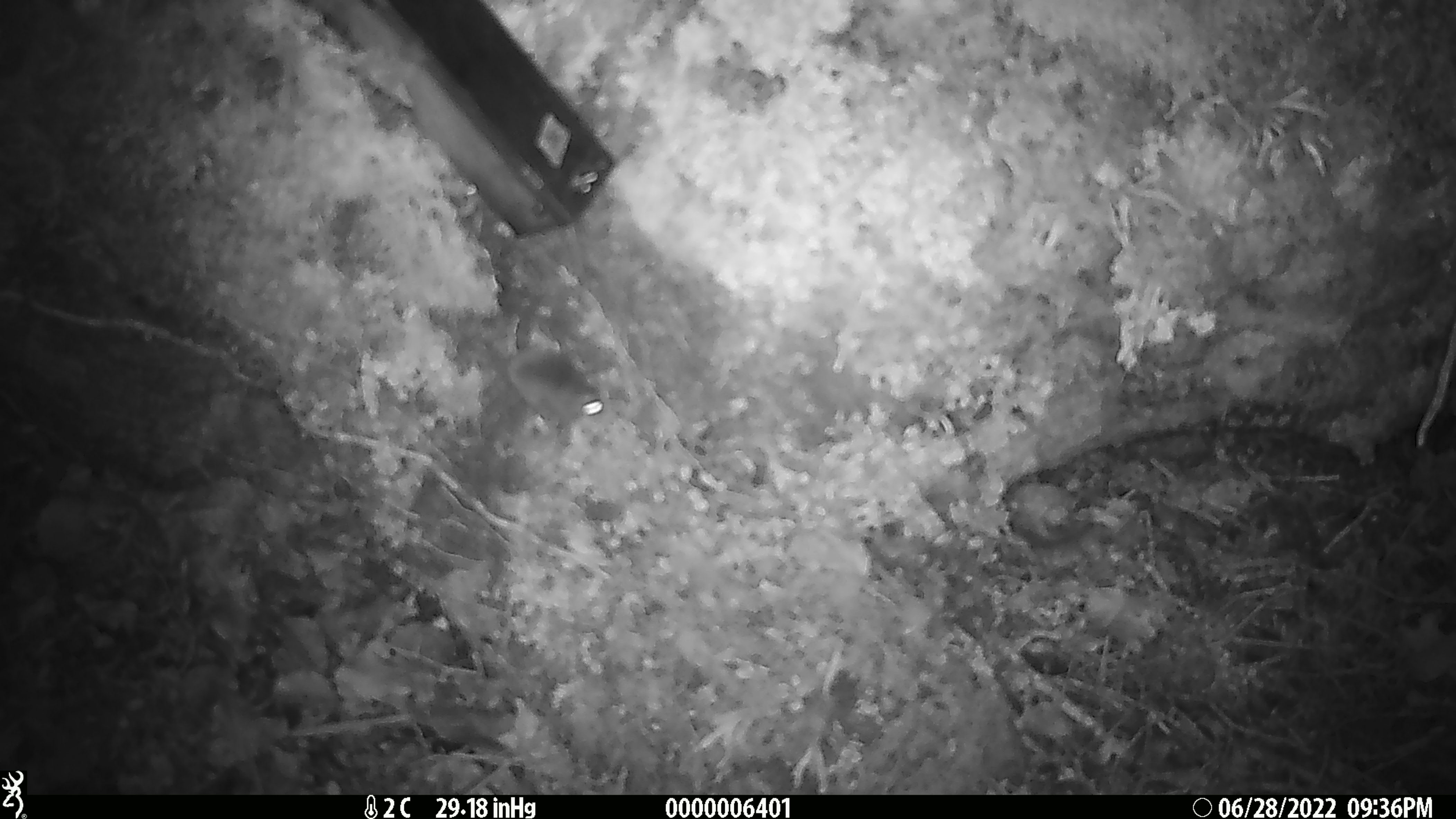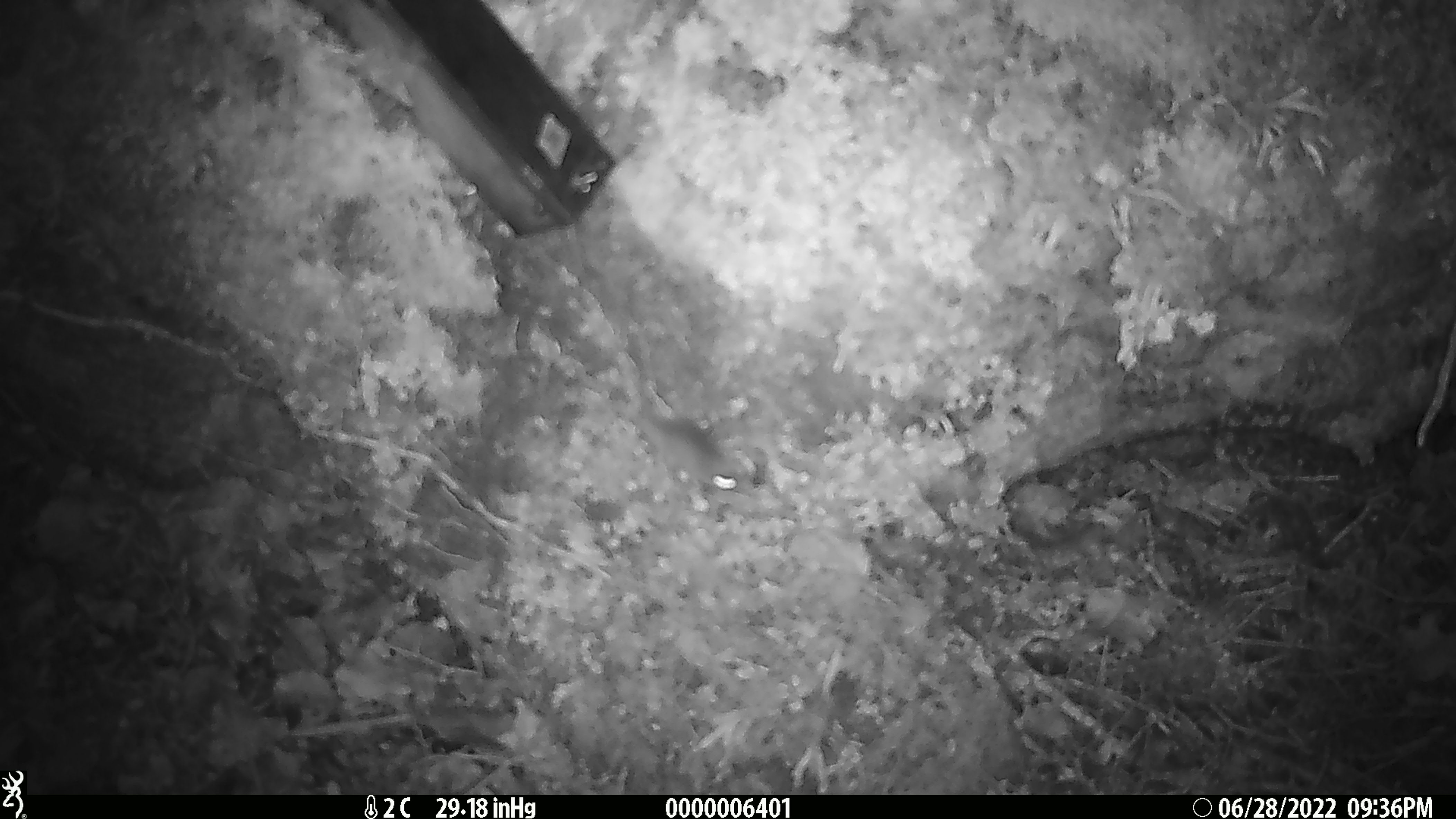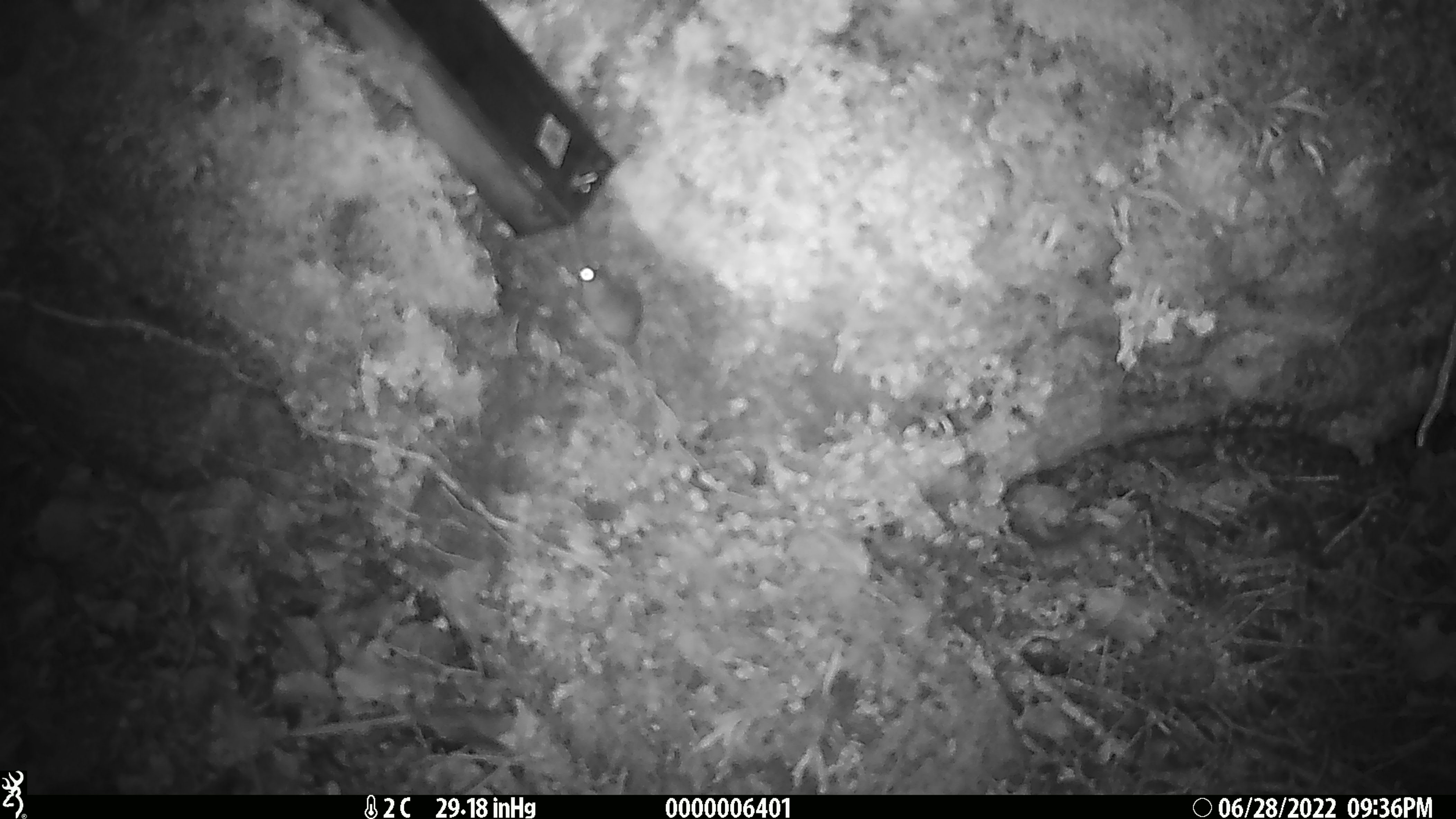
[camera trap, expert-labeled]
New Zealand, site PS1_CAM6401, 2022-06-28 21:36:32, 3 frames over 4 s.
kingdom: Animalia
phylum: Chordata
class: Mammalia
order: Rodentia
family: Muridae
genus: Mus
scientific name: Mus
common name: mouse